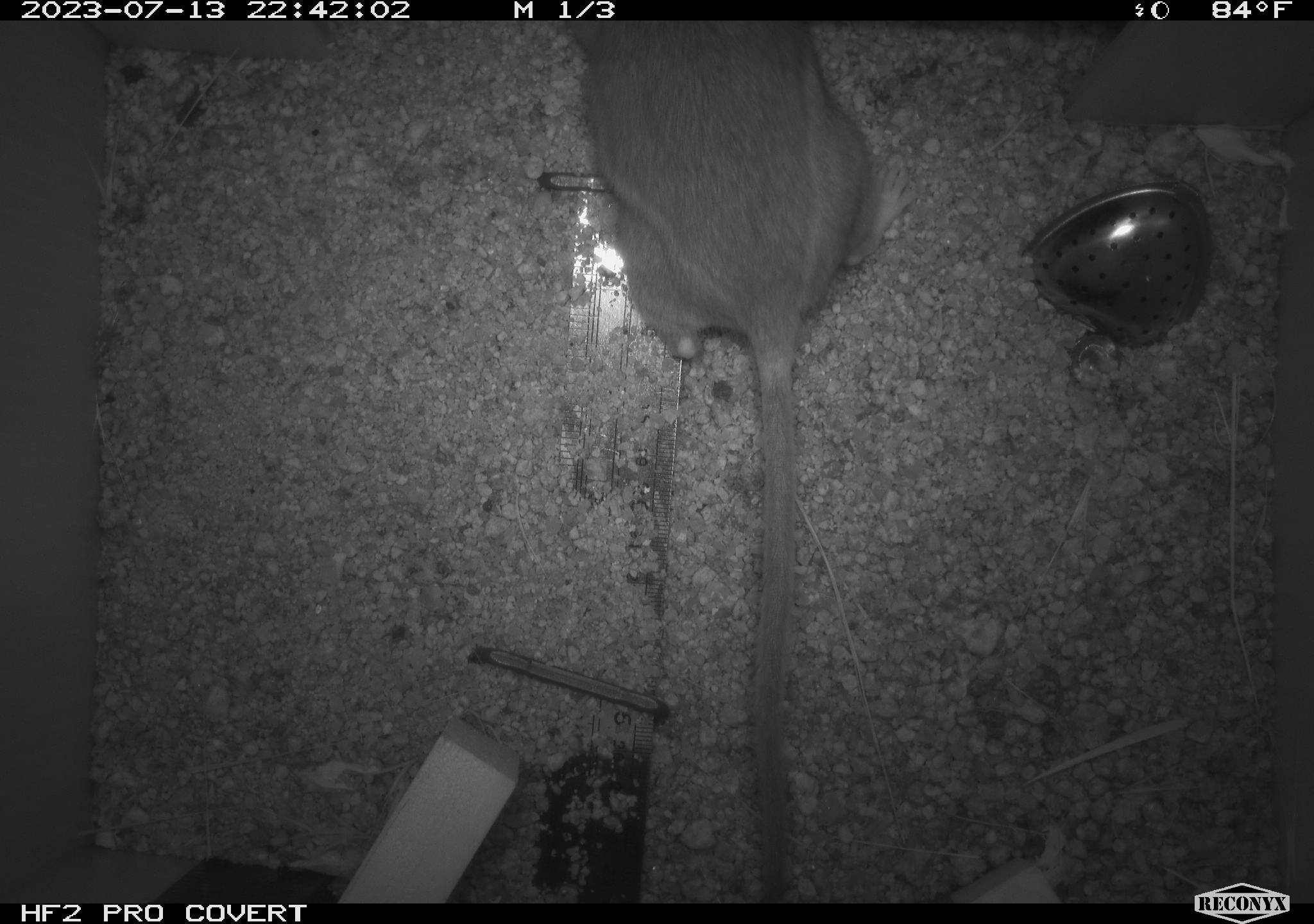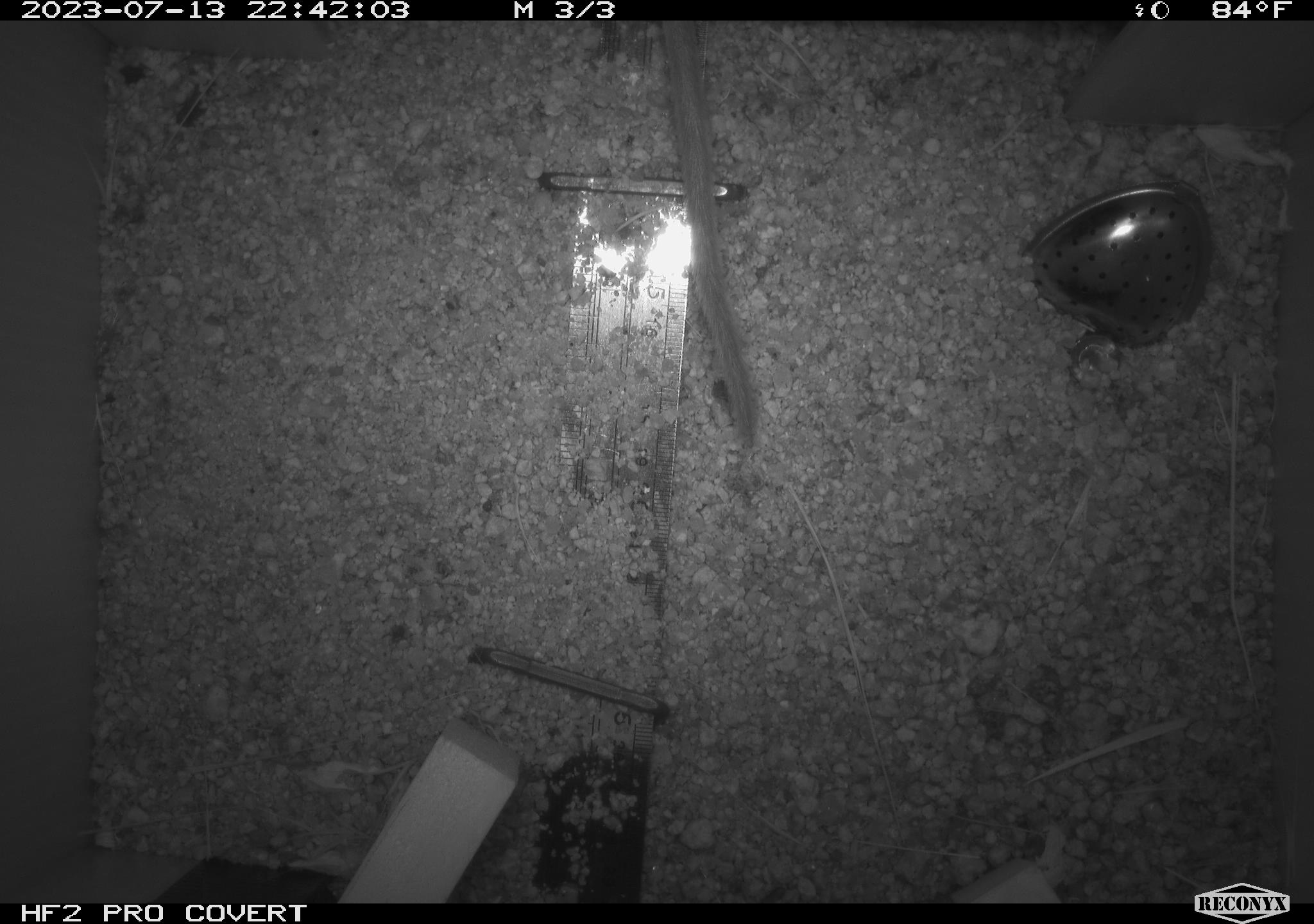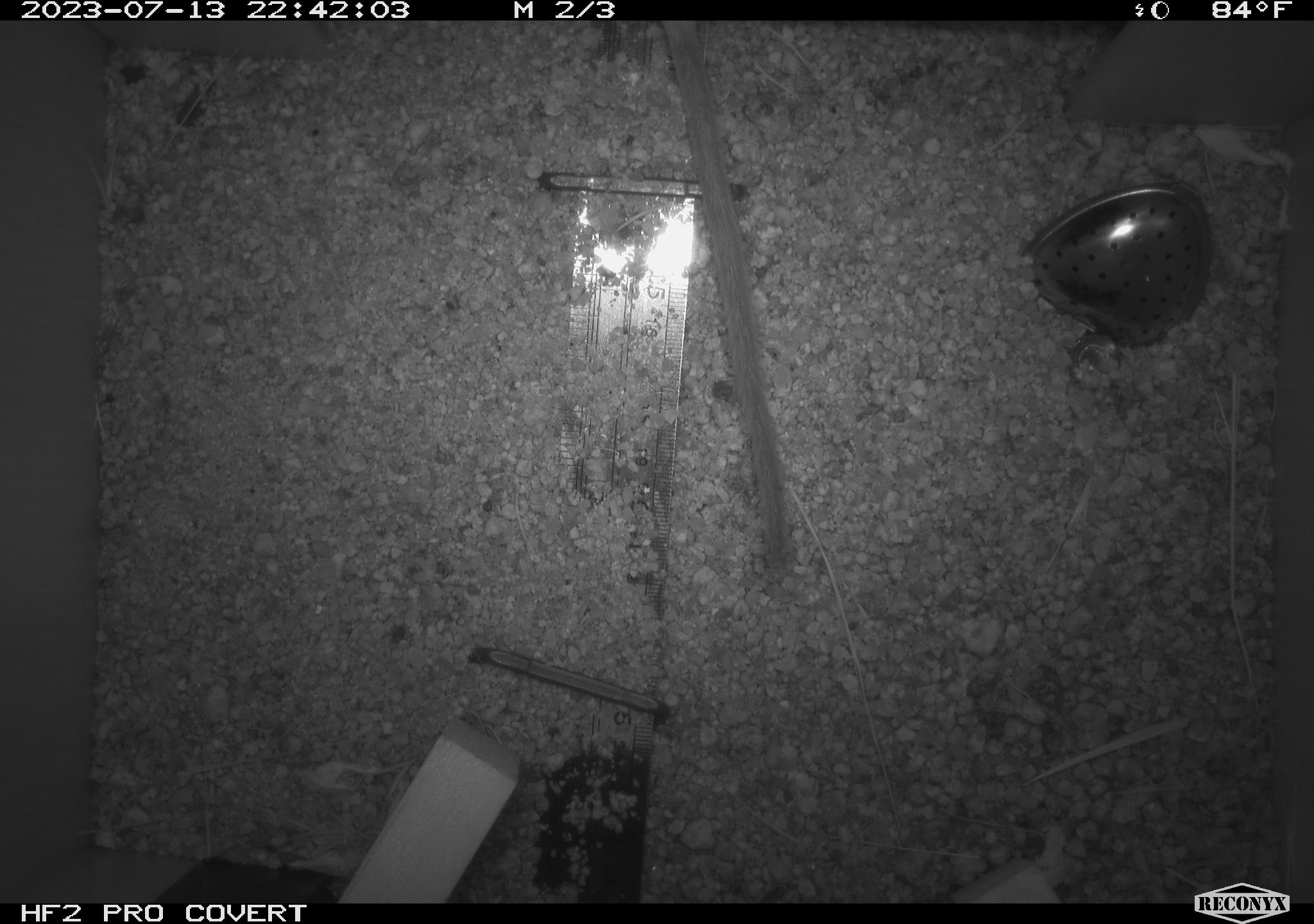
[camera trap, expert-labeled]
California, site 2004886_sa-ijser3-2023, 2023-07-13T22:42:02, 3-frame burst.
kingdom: Animalia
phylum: Chordata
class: Mammalia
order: Rodentia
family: Cricetidae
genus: Neotoma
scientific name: Neotoma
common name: pack rat or woodrat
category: neotoma species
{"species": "neotoma species (pack rat or woodrat) (Neotoma)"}